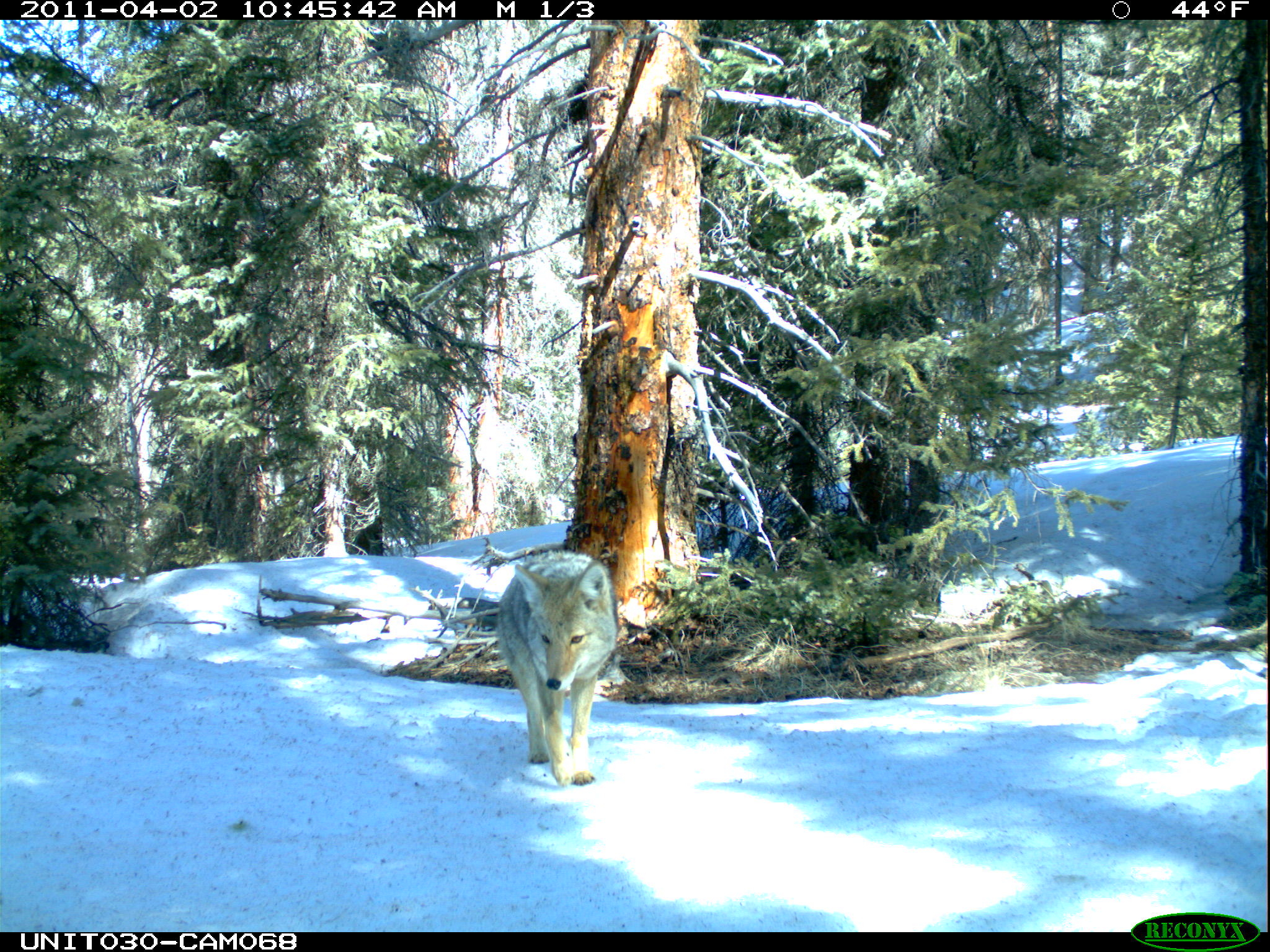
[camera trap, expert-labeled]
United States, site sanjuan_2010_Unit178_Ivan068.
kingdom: Animalia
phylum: Chordata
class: Mammalia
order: Carnivora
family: Canidae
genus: Canis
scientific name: Canis latrans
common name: coyote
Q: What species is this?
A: Canis latrans (coyote).